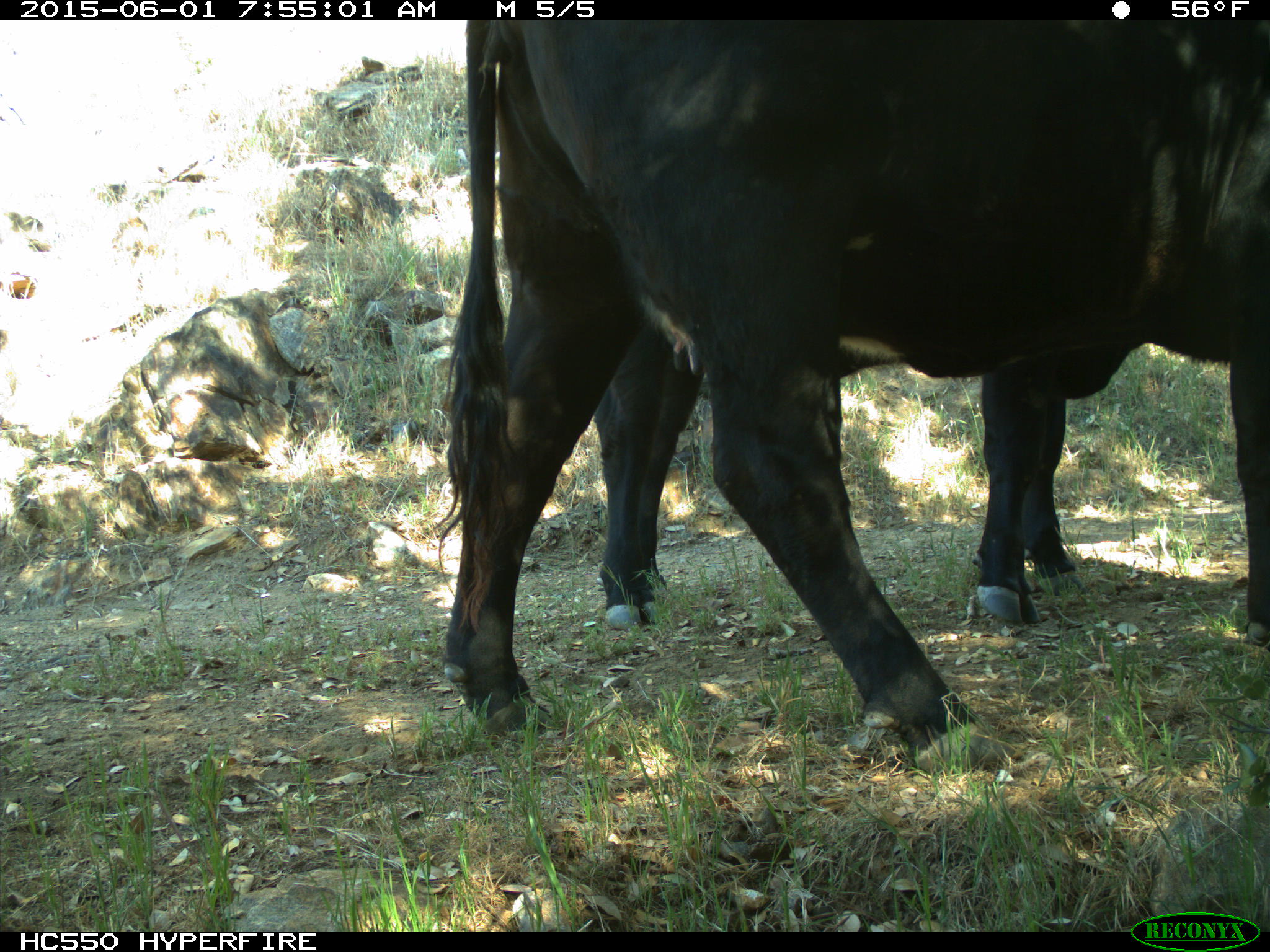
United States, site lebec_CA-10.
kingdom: Animalia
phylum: Chordata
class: Mammalia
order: Artiodactyla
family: Bovidae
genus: Bos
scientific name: Bos taurus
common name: domestic cow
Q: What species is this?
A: Bos taurus (domestic cow).